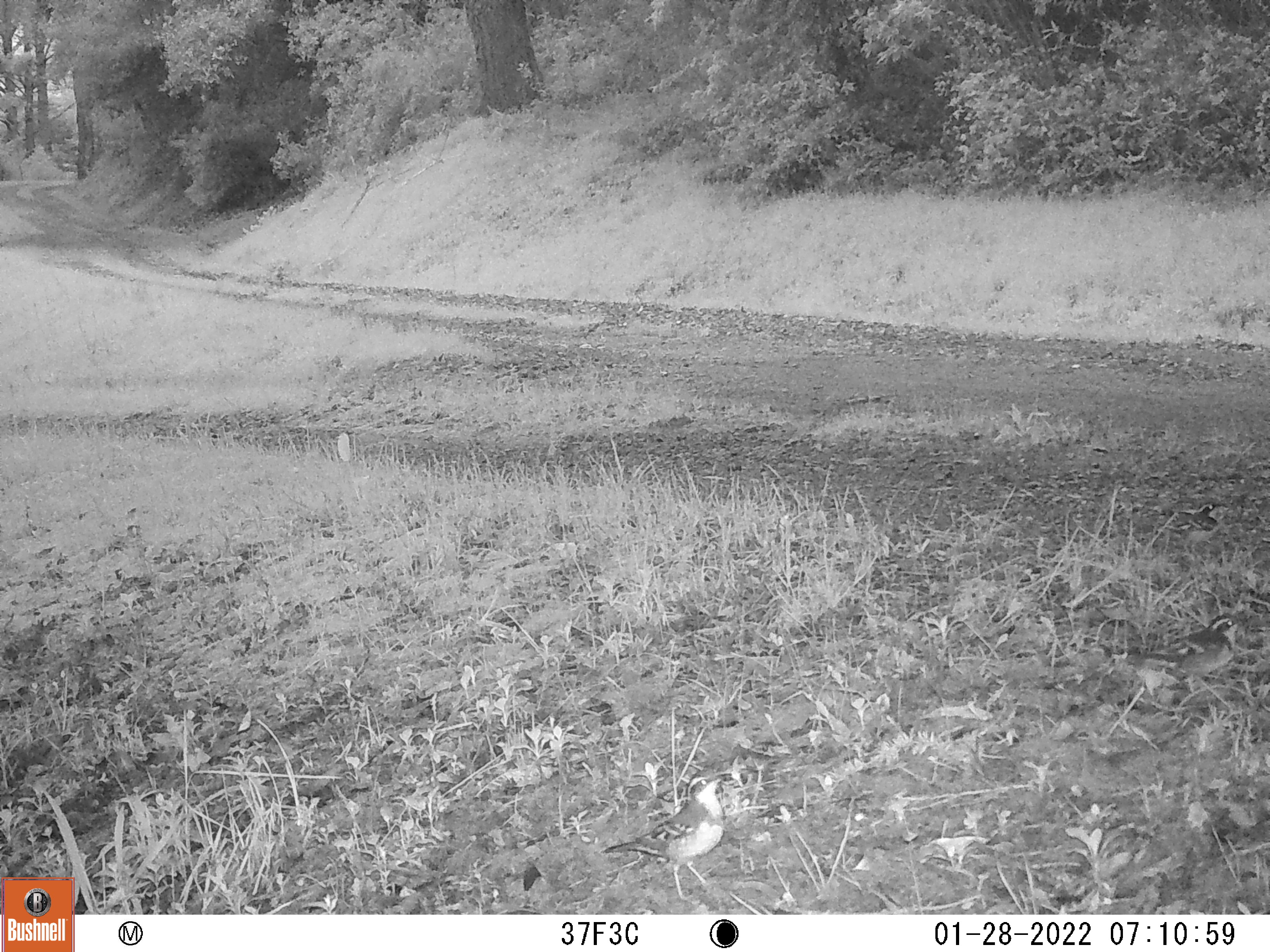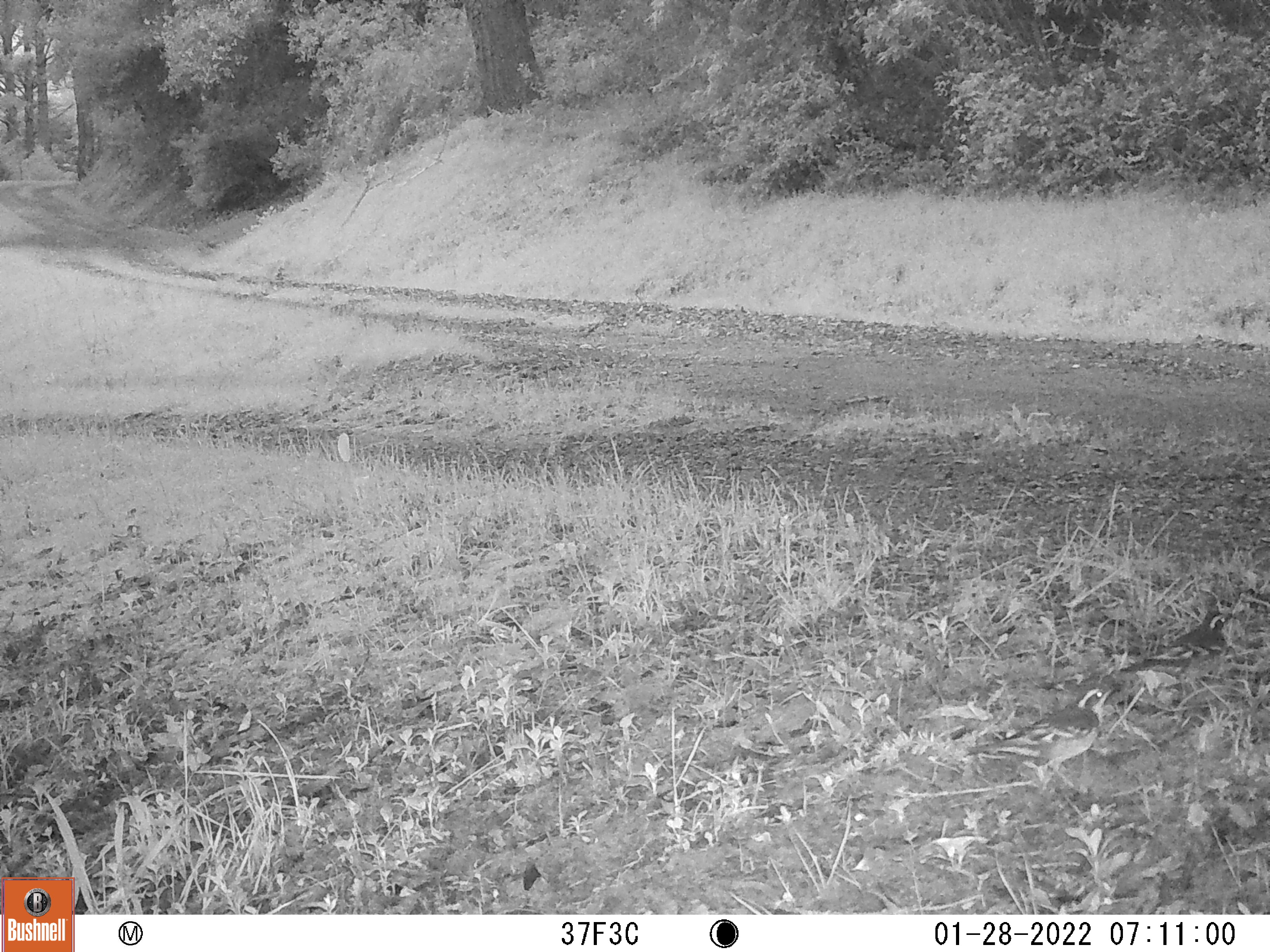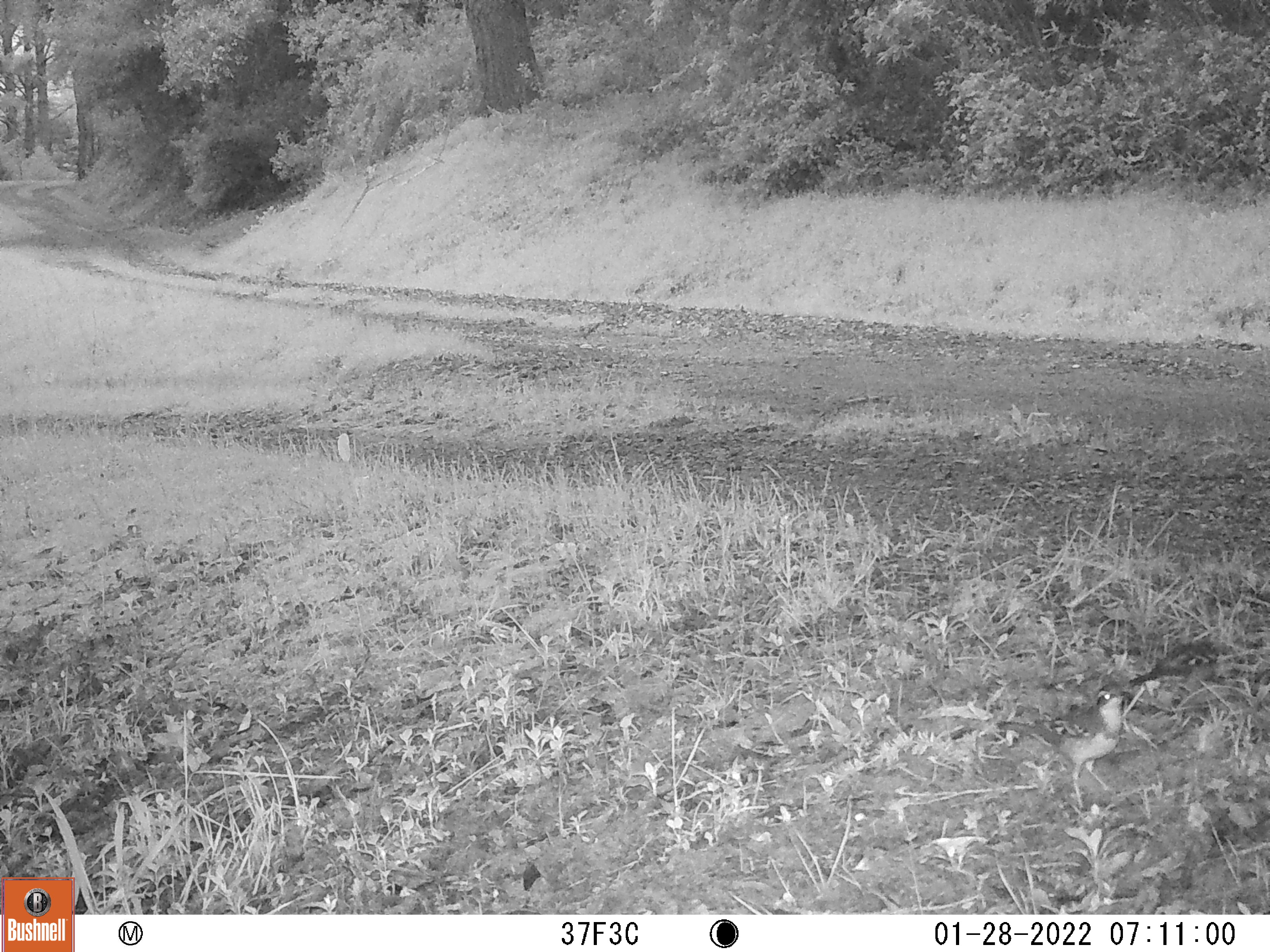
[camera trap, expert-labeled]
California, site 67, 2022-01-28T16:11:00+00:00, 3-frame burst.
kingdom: Animalia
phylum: Chordata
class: Aves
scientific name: Aves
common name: bird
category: unknown bird